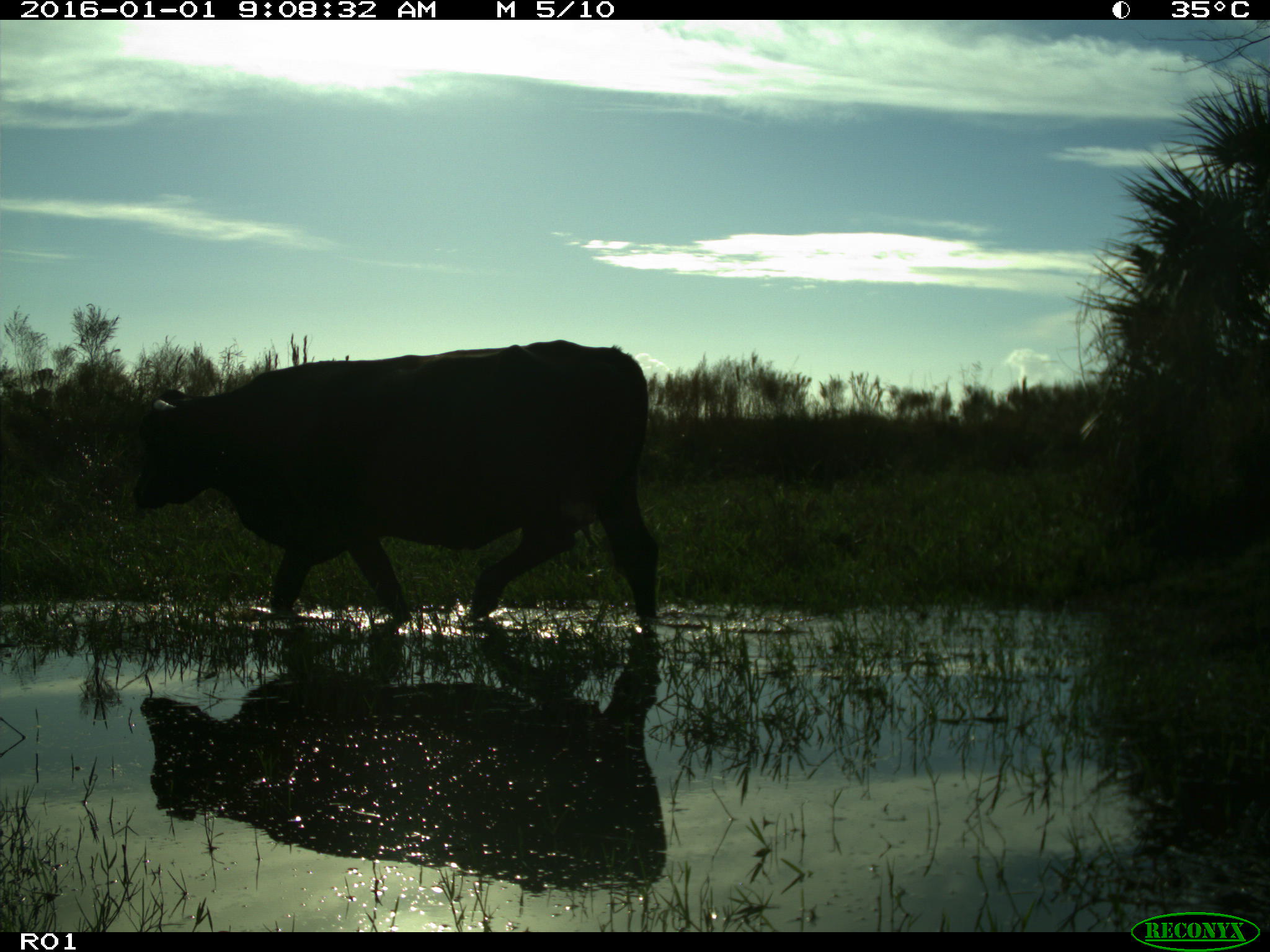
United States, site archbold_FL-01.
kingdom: Animalia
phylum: Chordata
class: Mammalia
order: Artiodactyla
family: Bovidae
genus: Bos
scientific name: Bos taurus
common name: domestic cow